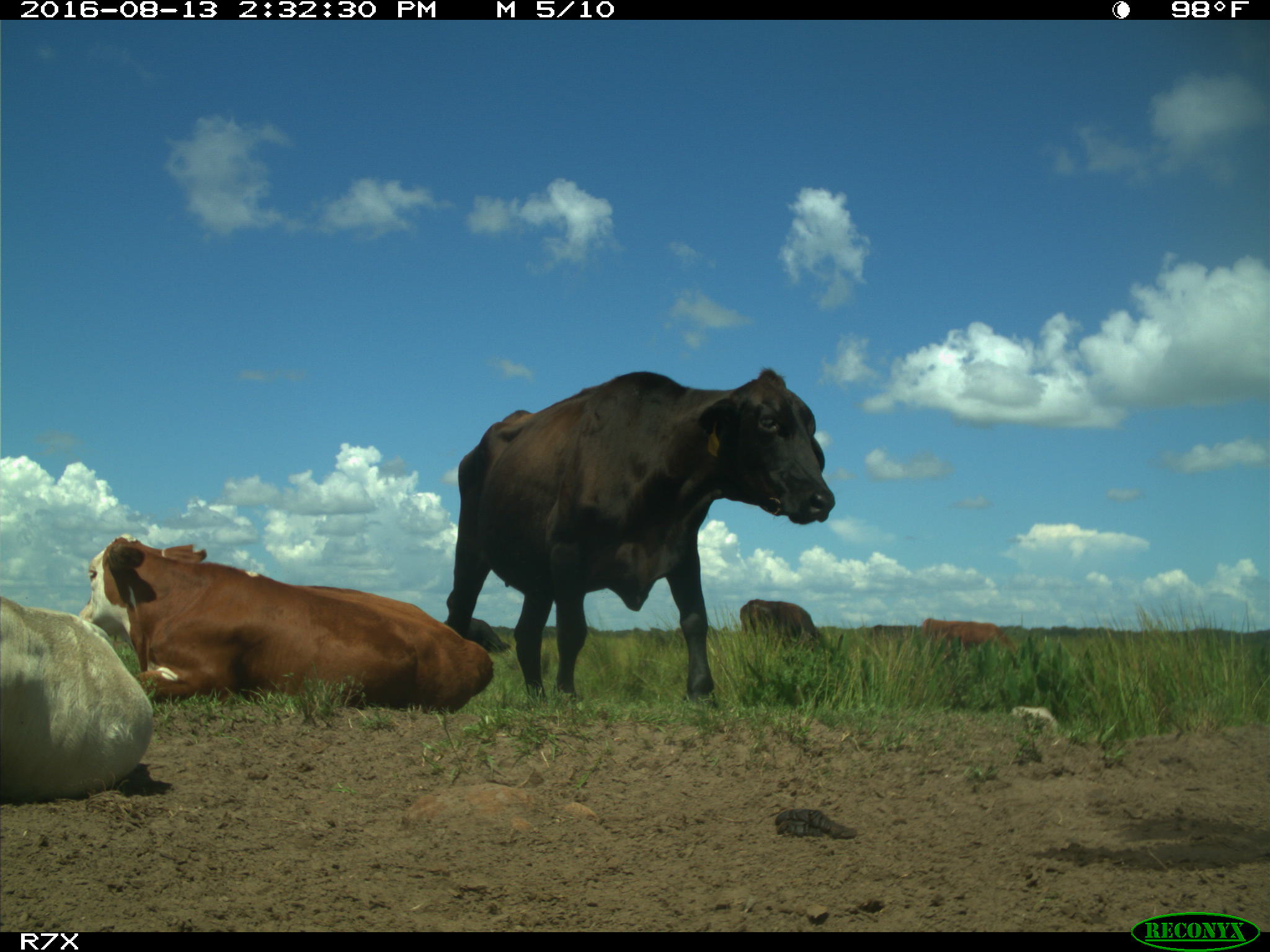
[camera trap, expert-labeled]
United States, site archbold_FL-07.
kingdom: Animalia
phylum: Chordata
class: Mammalia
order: Artiodactyla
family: Bovidae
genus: Bos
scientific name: Bos taurus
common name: domestic cow